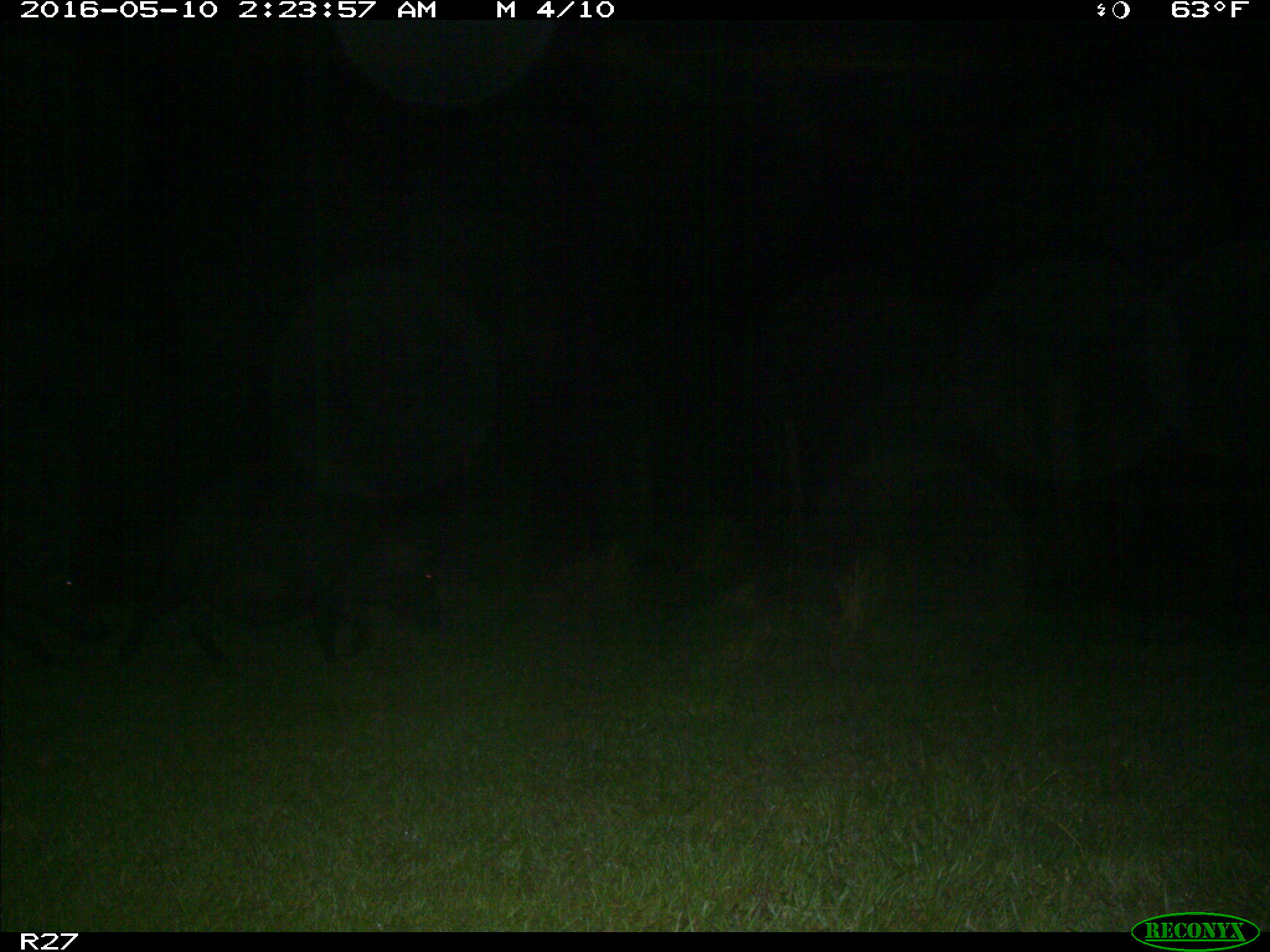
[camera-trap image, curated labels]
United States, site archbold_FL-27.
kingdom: Animalia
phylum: Chordata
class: Mammalia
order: Artiodactyla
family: Suidae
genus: Sus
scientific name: Sus scrofa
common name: wild boar